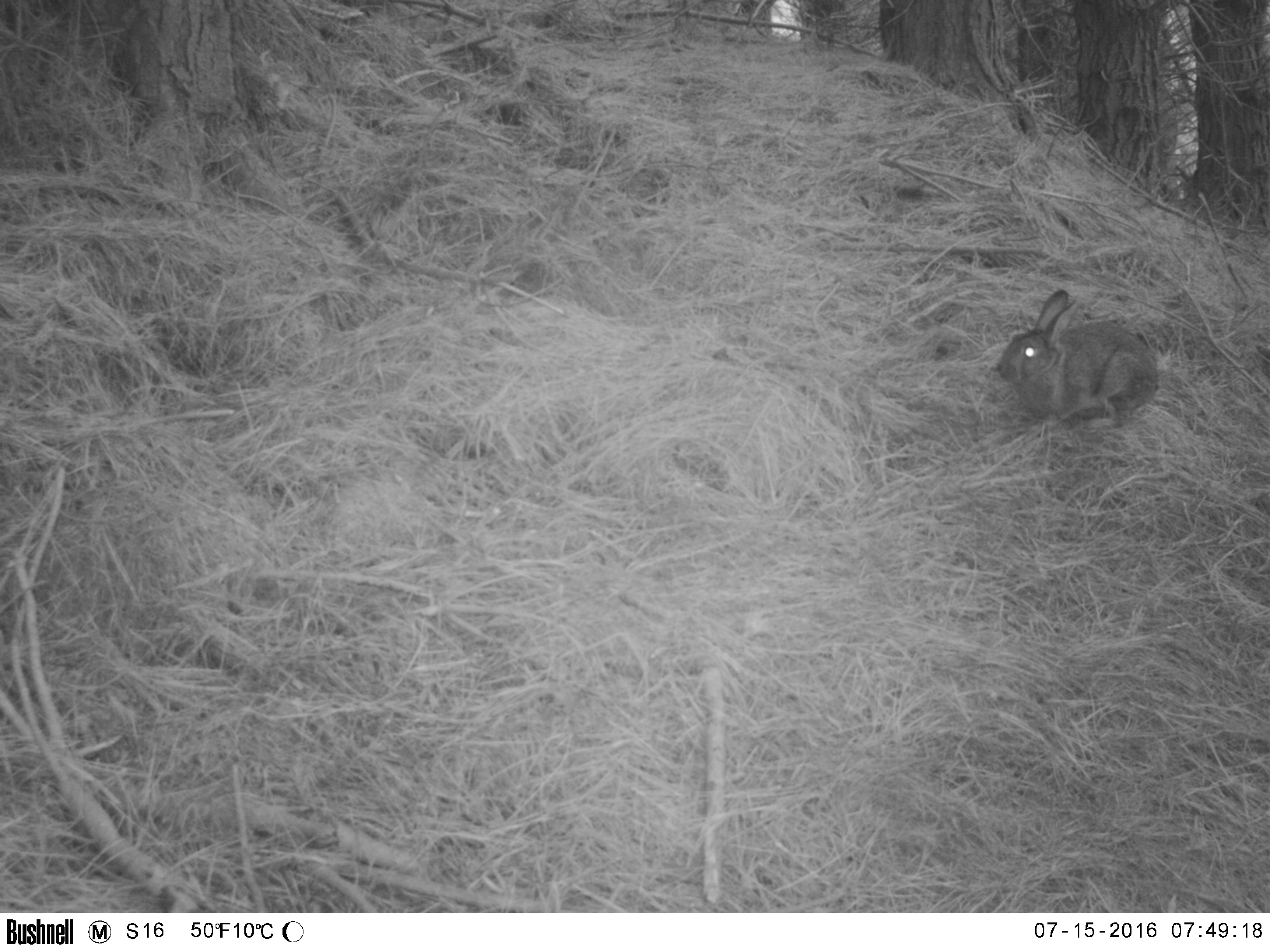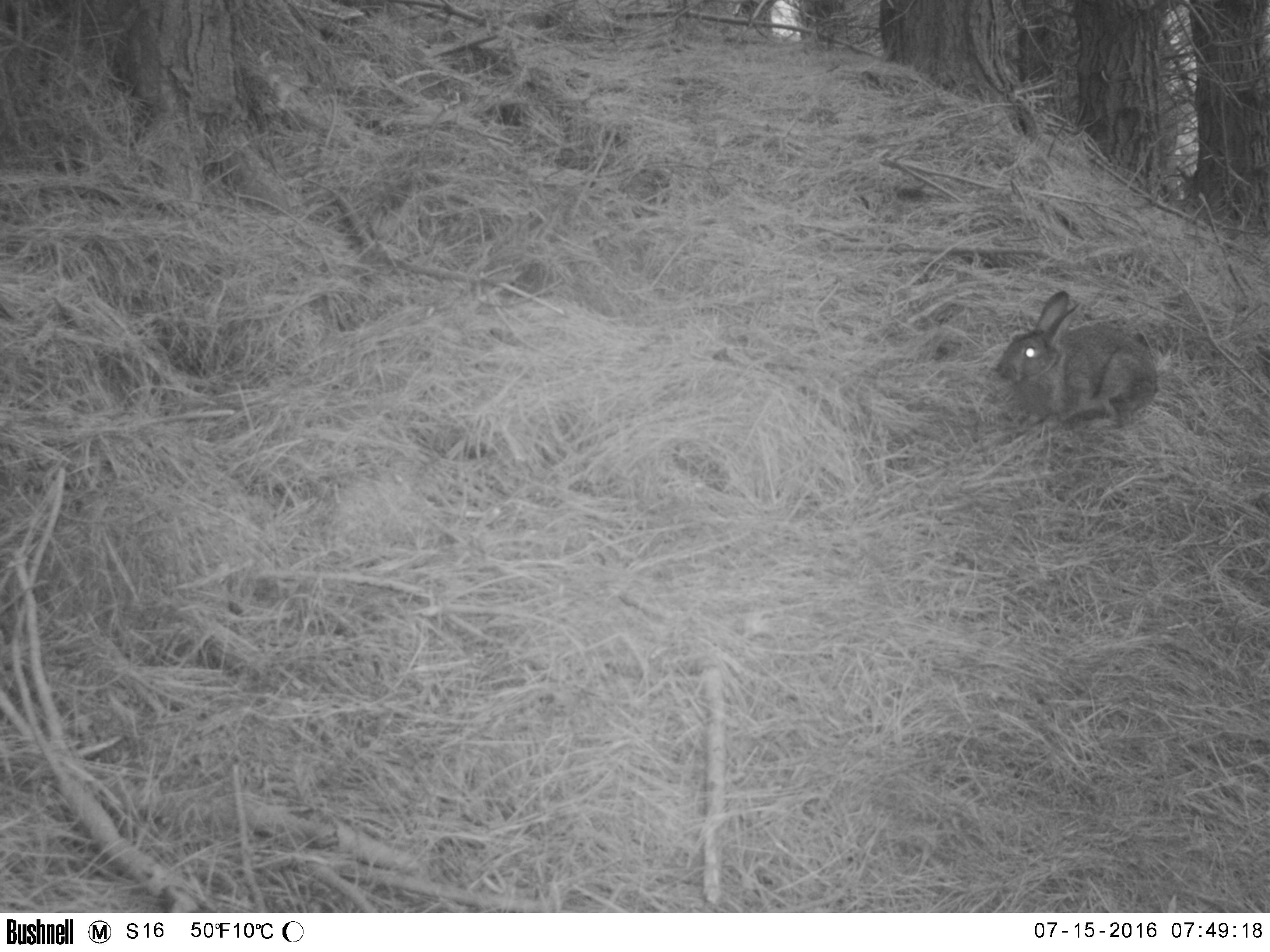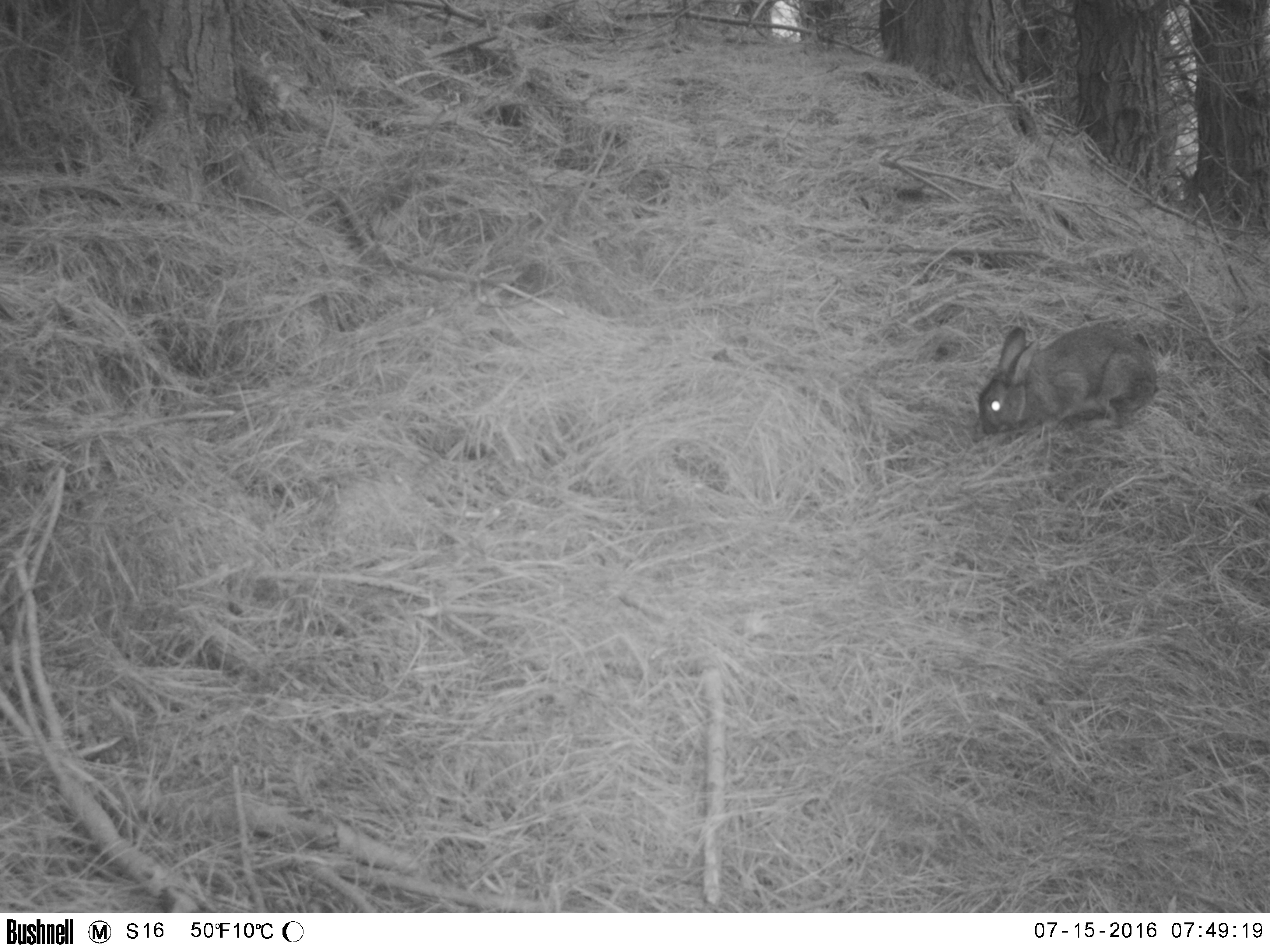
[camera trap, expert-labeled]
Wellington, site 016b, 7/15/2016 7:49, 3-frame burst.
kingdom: Animalia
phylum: Chordata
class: Mammalia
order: Lagomorpha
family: Leporidae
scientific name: Leporidae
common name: rabbit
Rabbit (Leporidae).